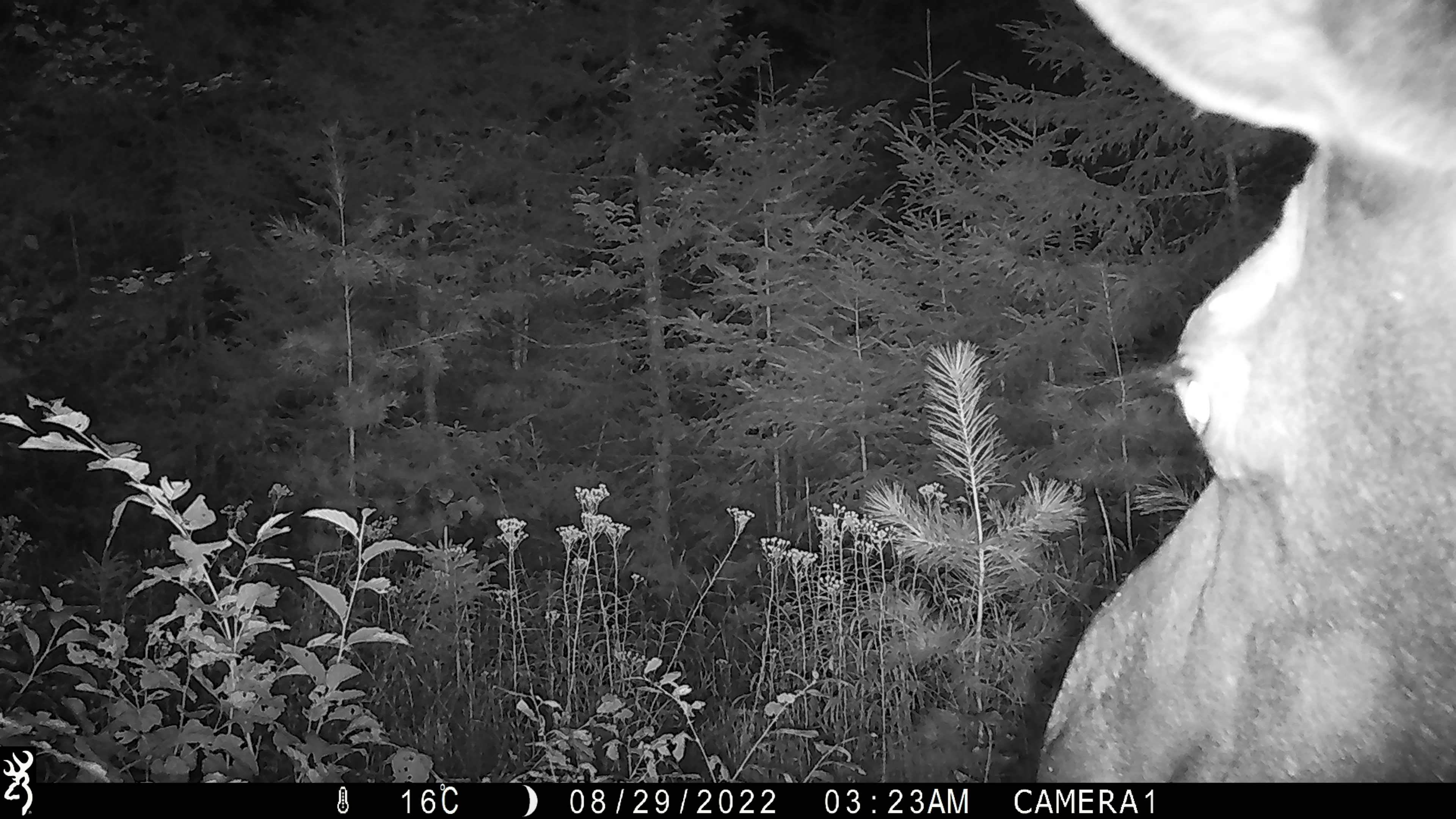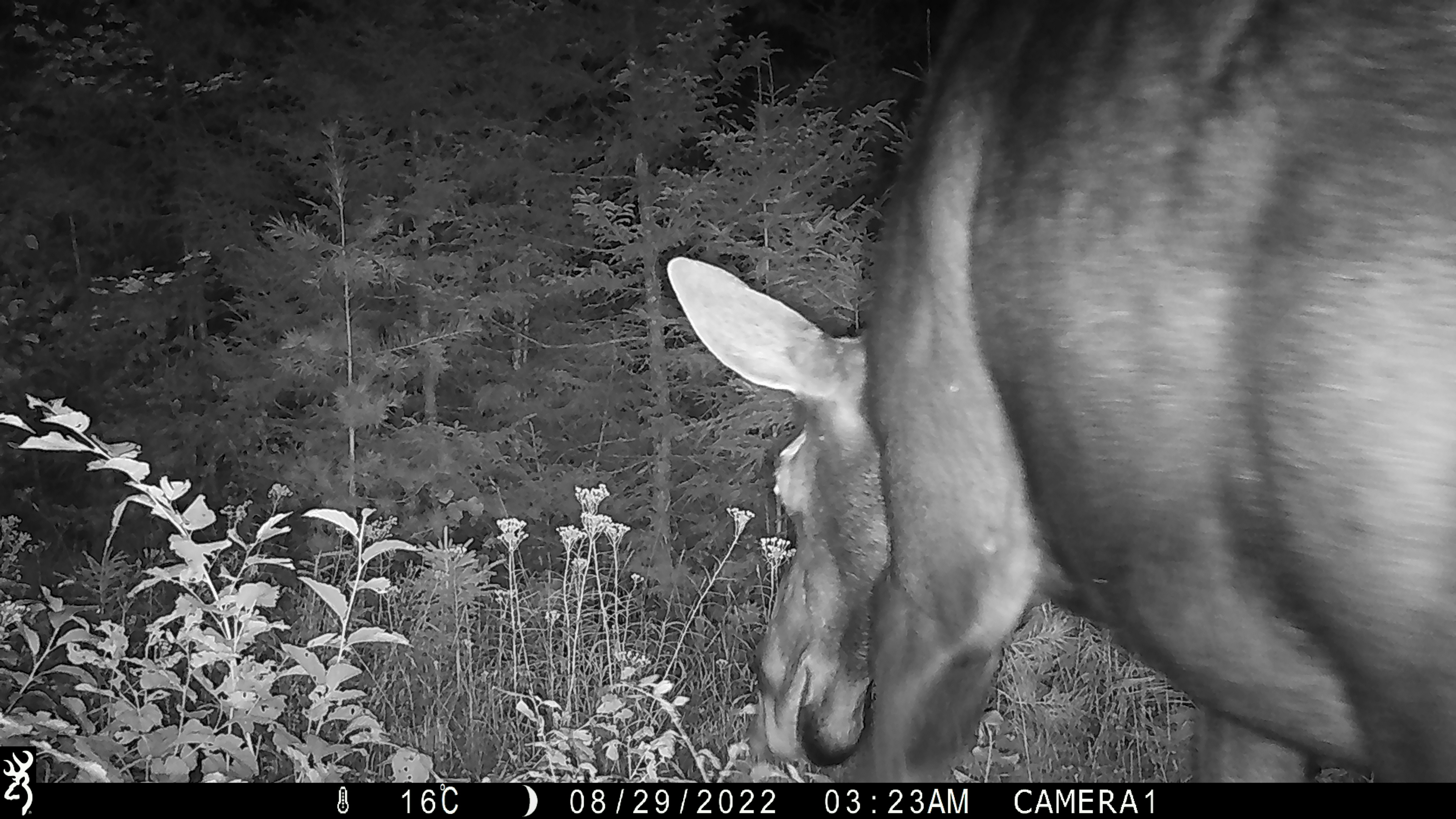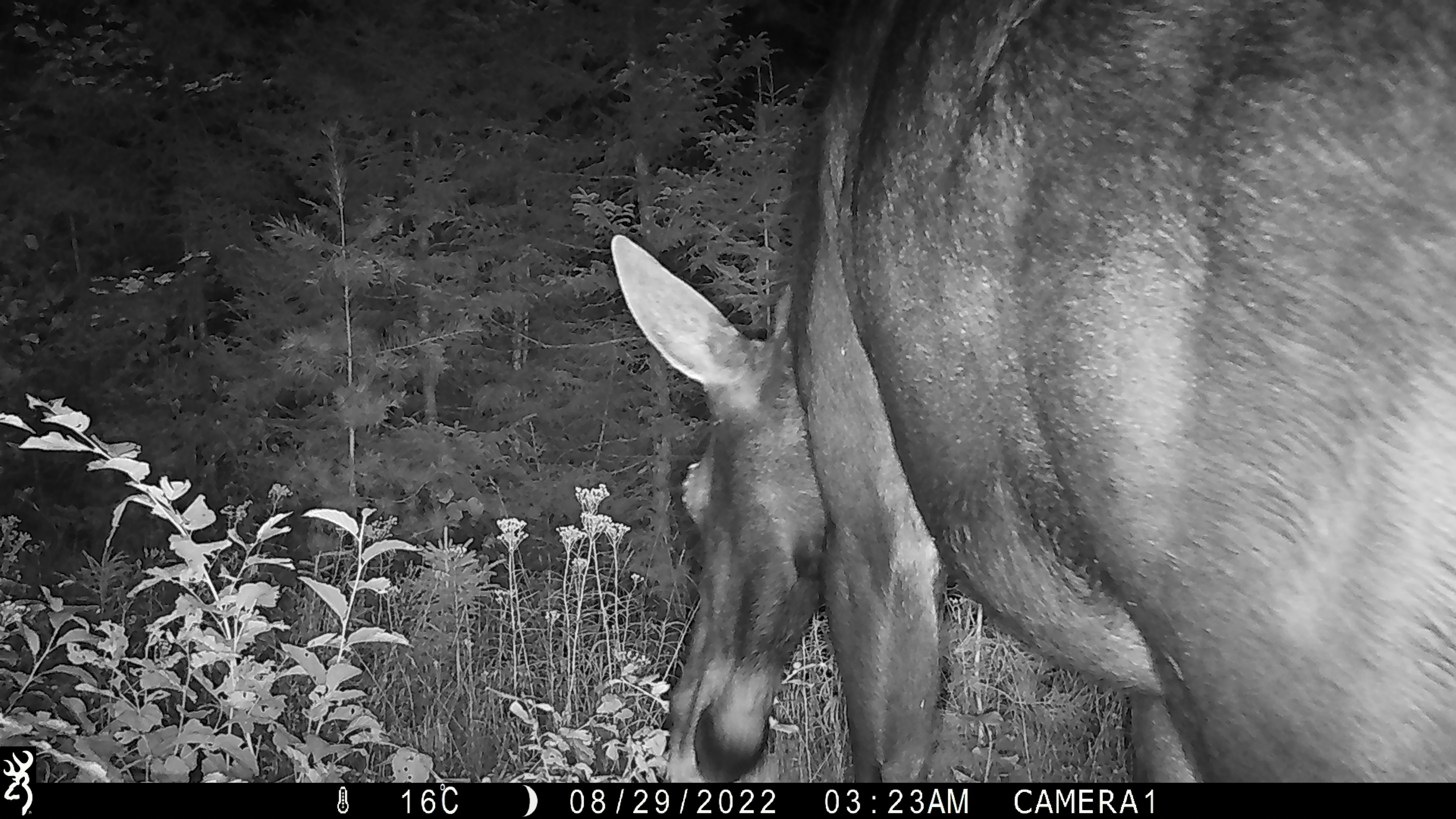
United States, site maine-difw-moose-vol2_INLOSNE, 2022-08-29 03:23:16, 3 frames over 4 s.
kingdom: Animalia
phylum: Chordata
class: Mammalia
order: Artiodactyla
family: Cervidae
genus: Alces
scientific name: Alces alces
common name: moose